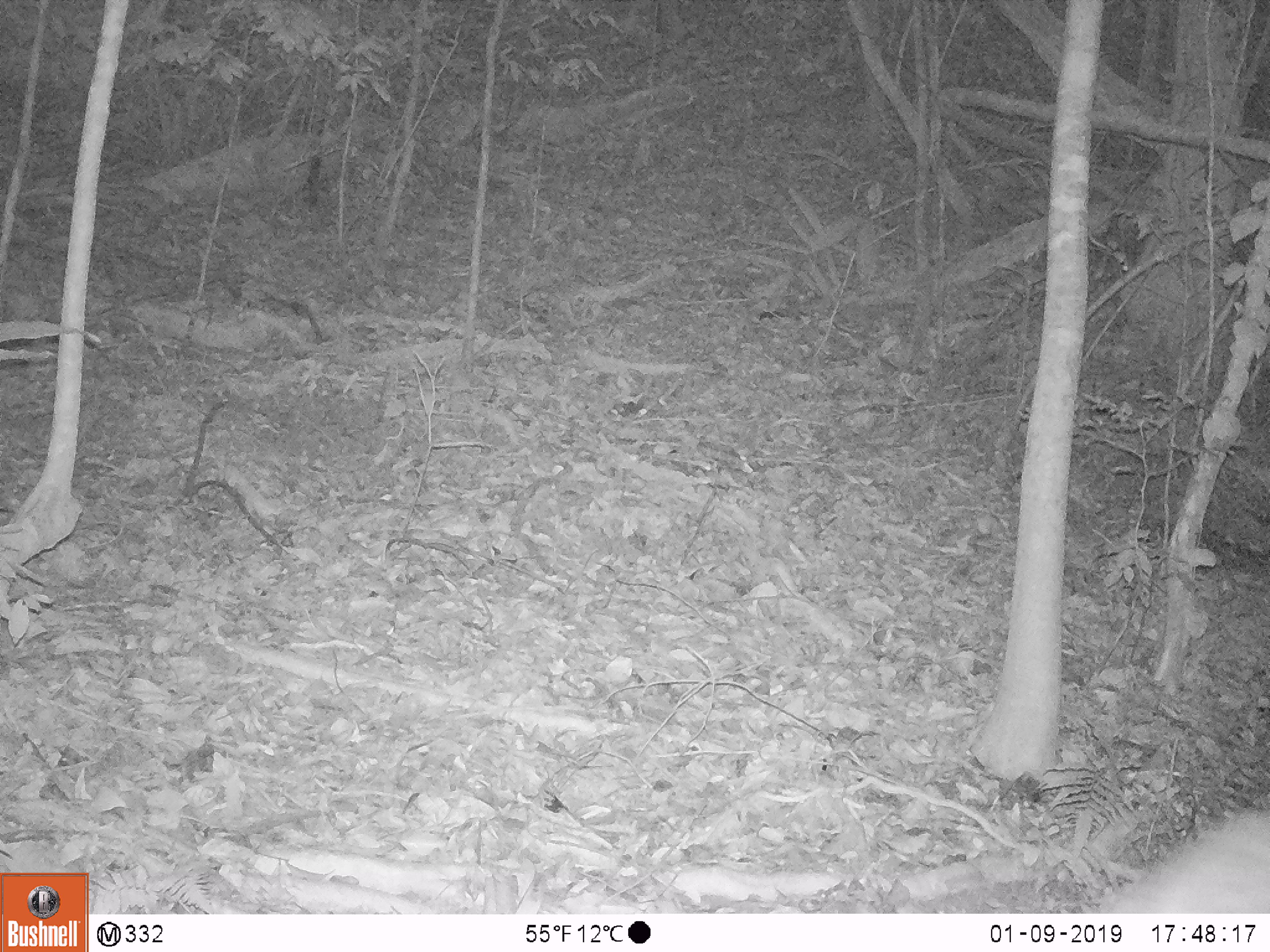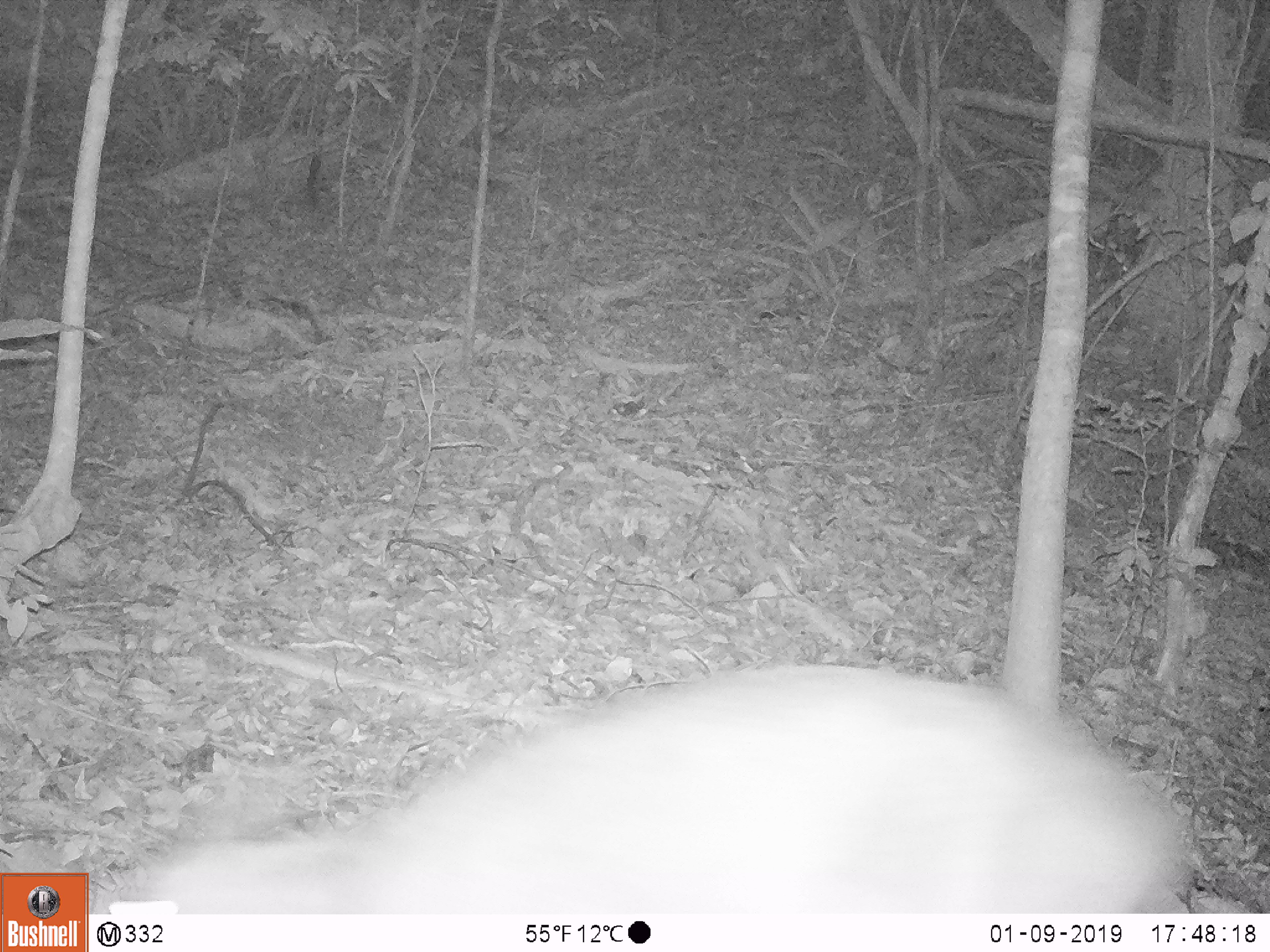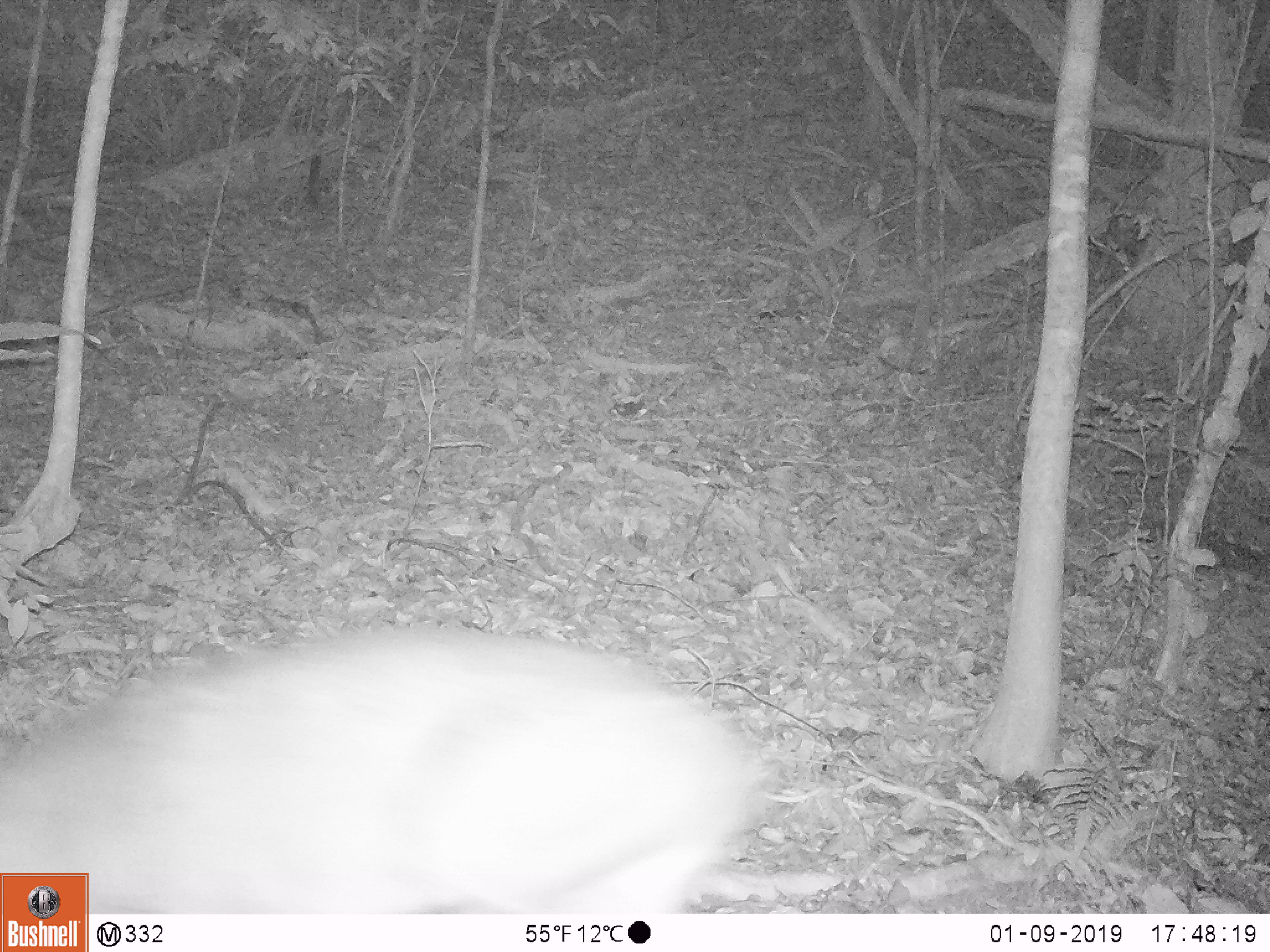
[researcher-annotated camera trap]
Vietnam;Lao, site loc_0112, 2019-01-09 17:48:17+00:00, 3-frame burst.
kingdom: Animalia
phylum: Chordata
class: Mammalia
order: Artiodactyla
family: Cervidae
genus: Muntiacus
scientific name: Muntiacus vuquangensis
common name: large-antlered muntjac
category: large antlered muntjac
Large antlered muntjac (large-antlered muntjac) (Muntiacus vuquangensis). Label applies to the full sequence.